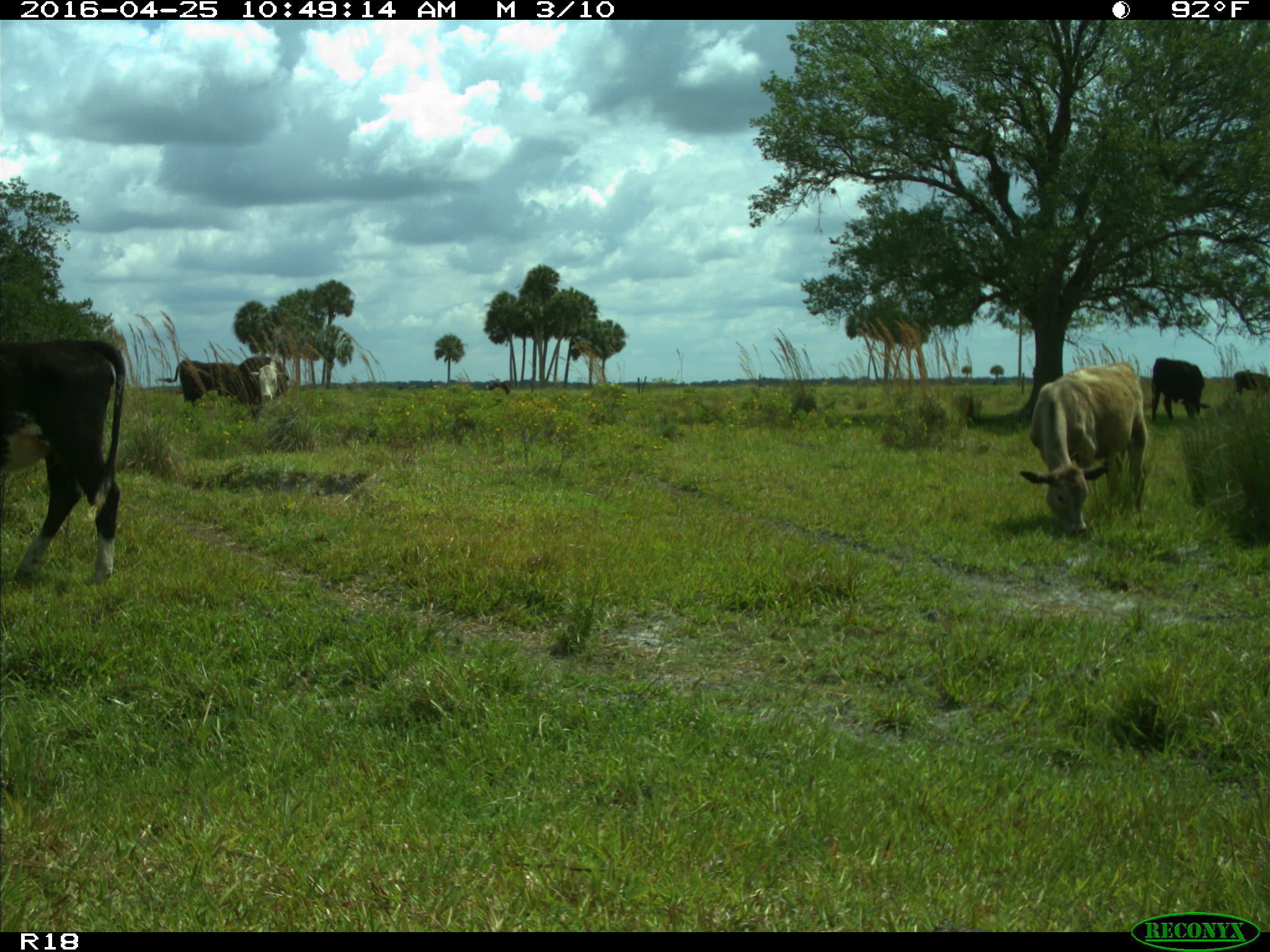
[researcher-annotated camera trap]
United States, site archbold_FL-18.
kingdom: Animalia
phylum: Chordata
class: Mammalia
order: Artiodactyla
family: Bovidae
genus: Bos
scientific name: Bos taurus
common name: domestic cow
Bos taurus (domestic cow).